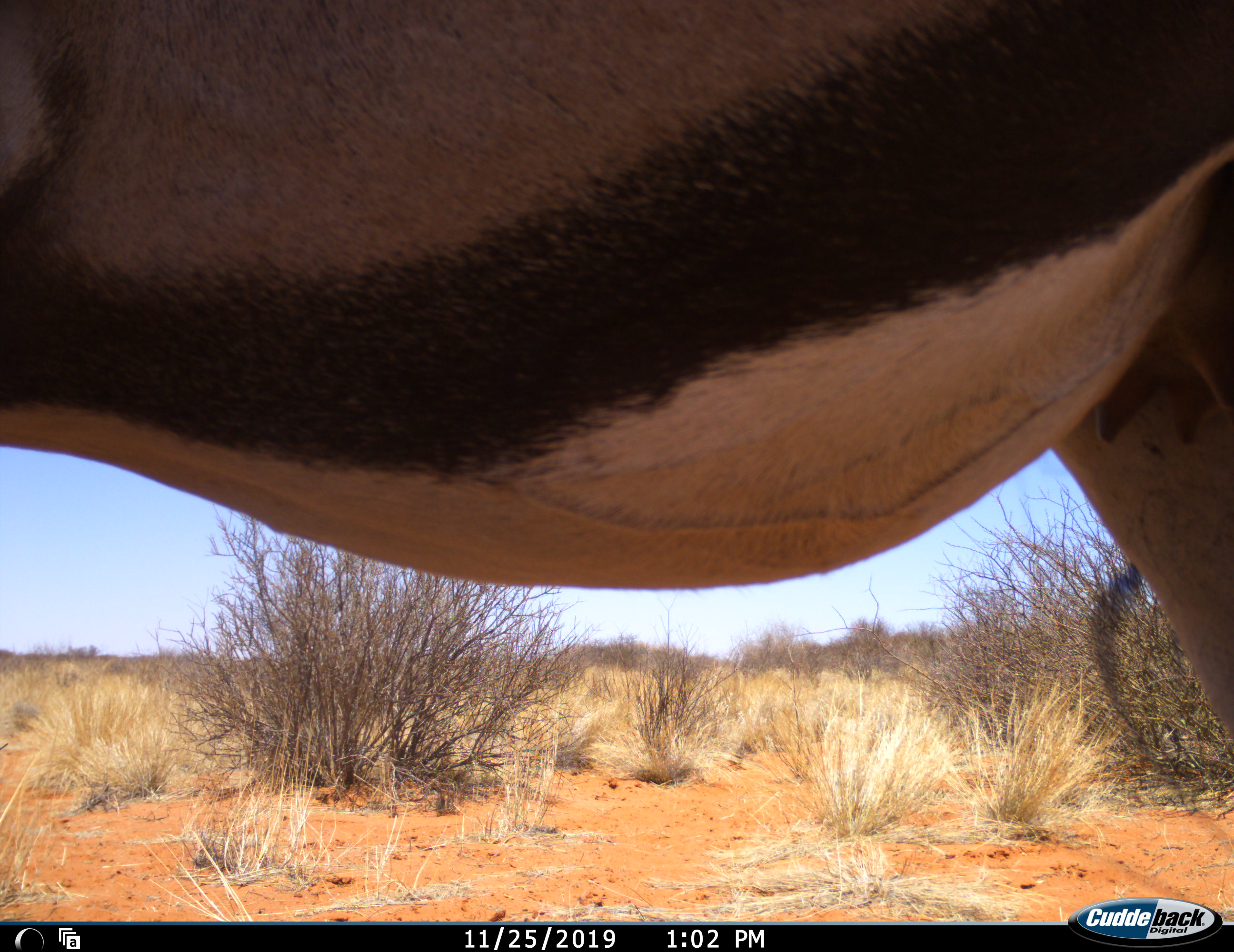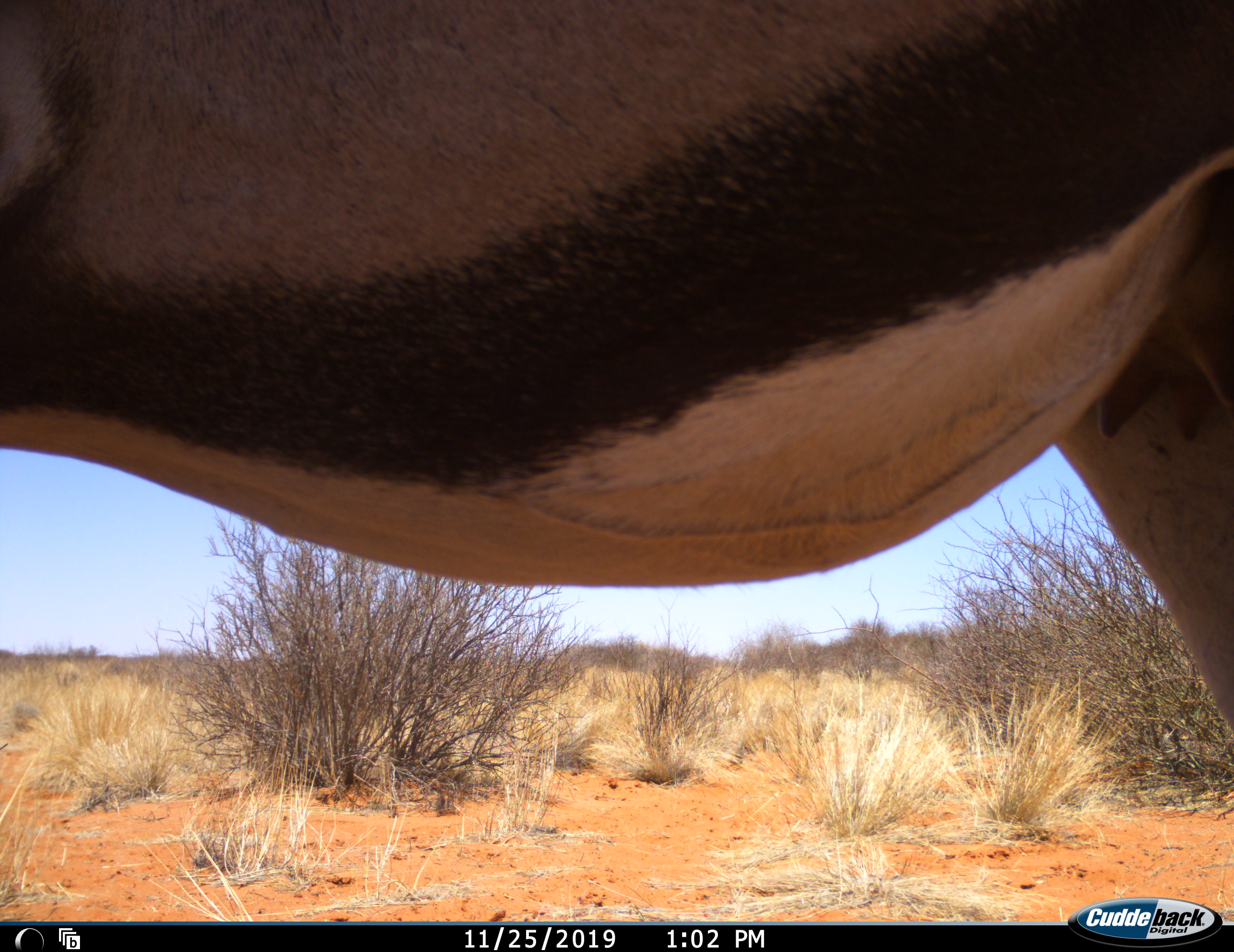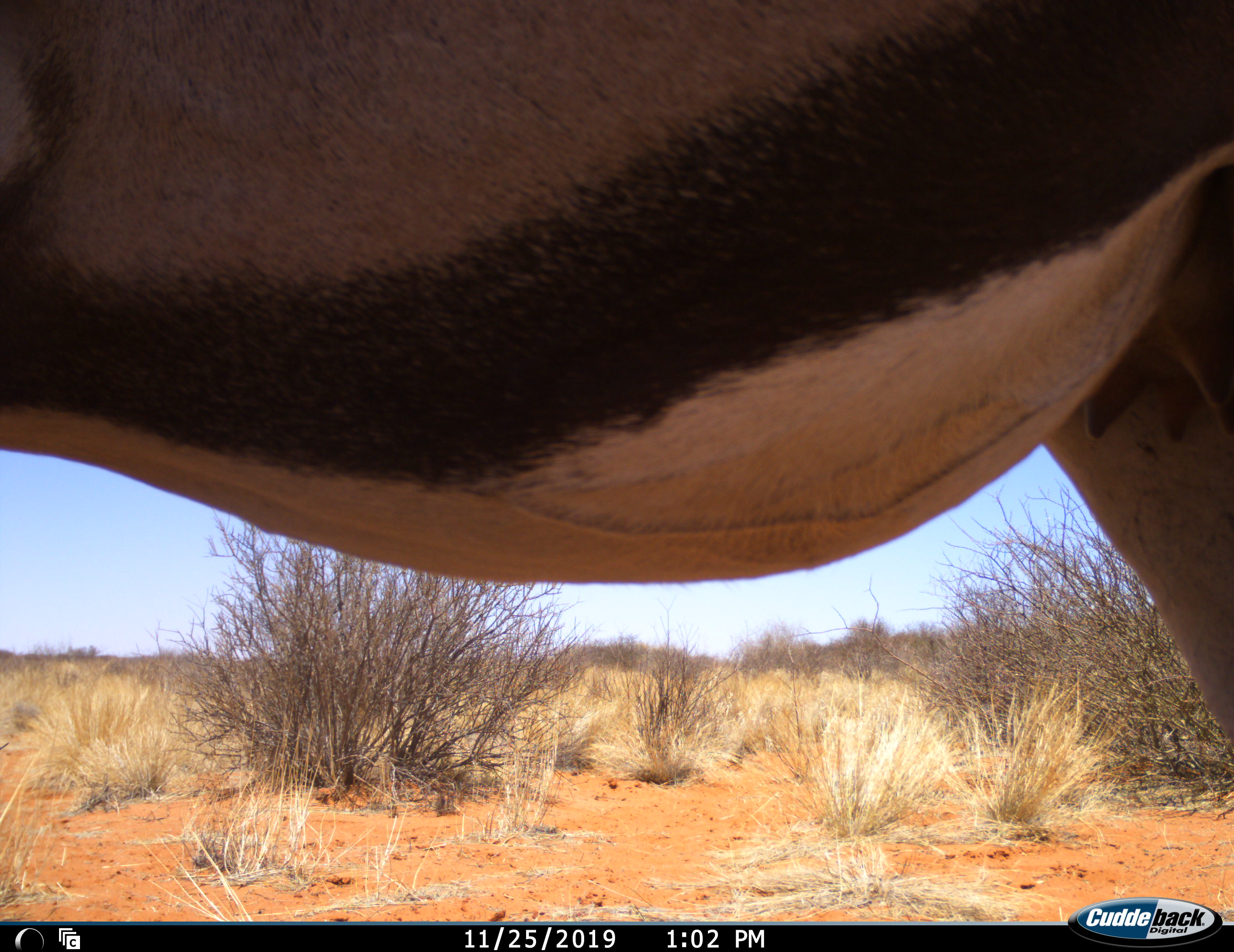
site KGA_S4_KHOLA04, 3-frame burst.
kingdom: Animalia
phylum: Chordata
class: Mammalia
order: Artiodactyla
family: Bovidae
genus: Oryx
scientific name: Oryx gazella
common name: gemsbok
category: oryx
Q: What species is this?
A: Oryx (gemsbok) (Oryx gazella).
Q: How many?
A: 1.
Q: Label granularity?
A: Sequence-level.